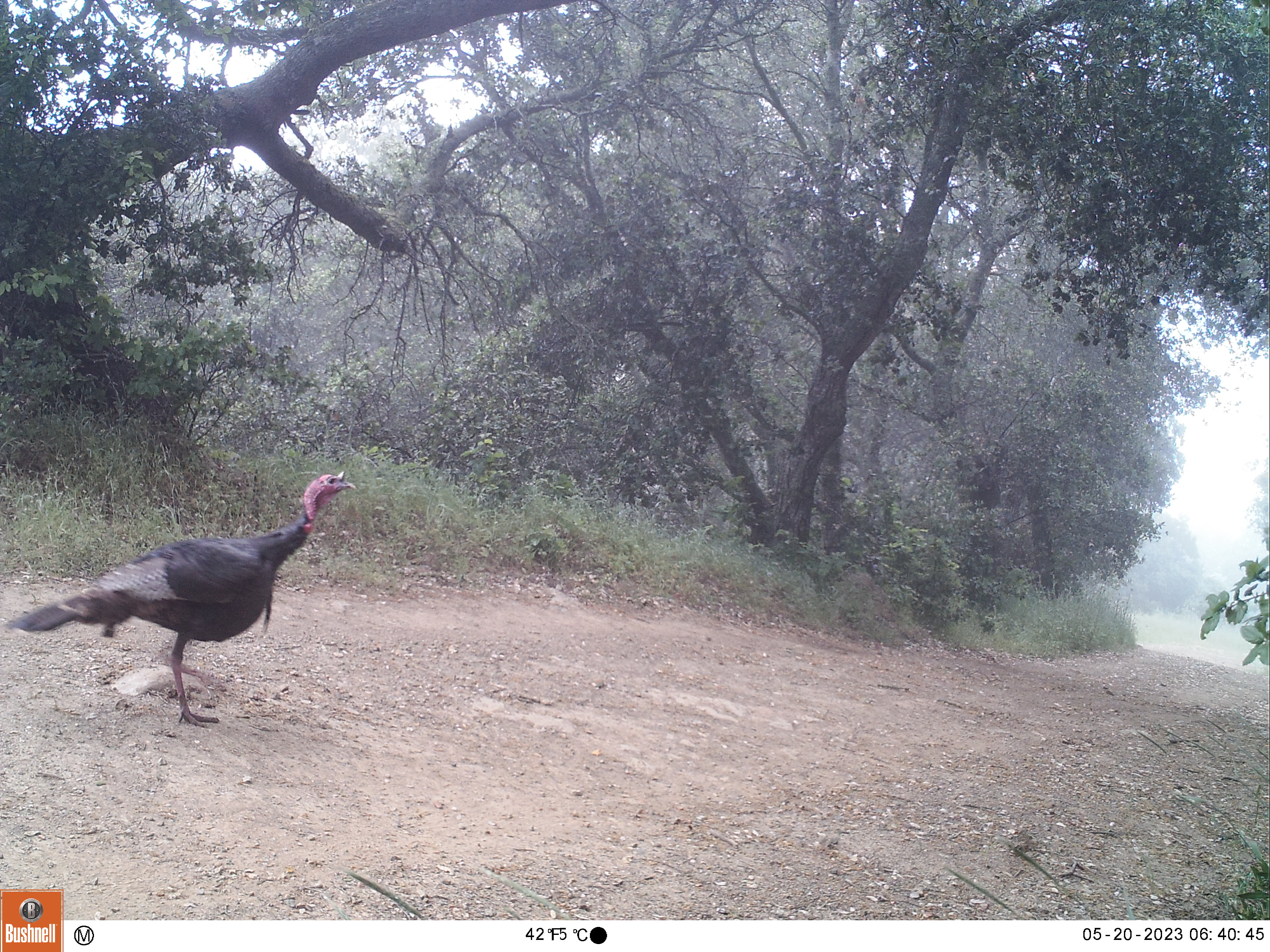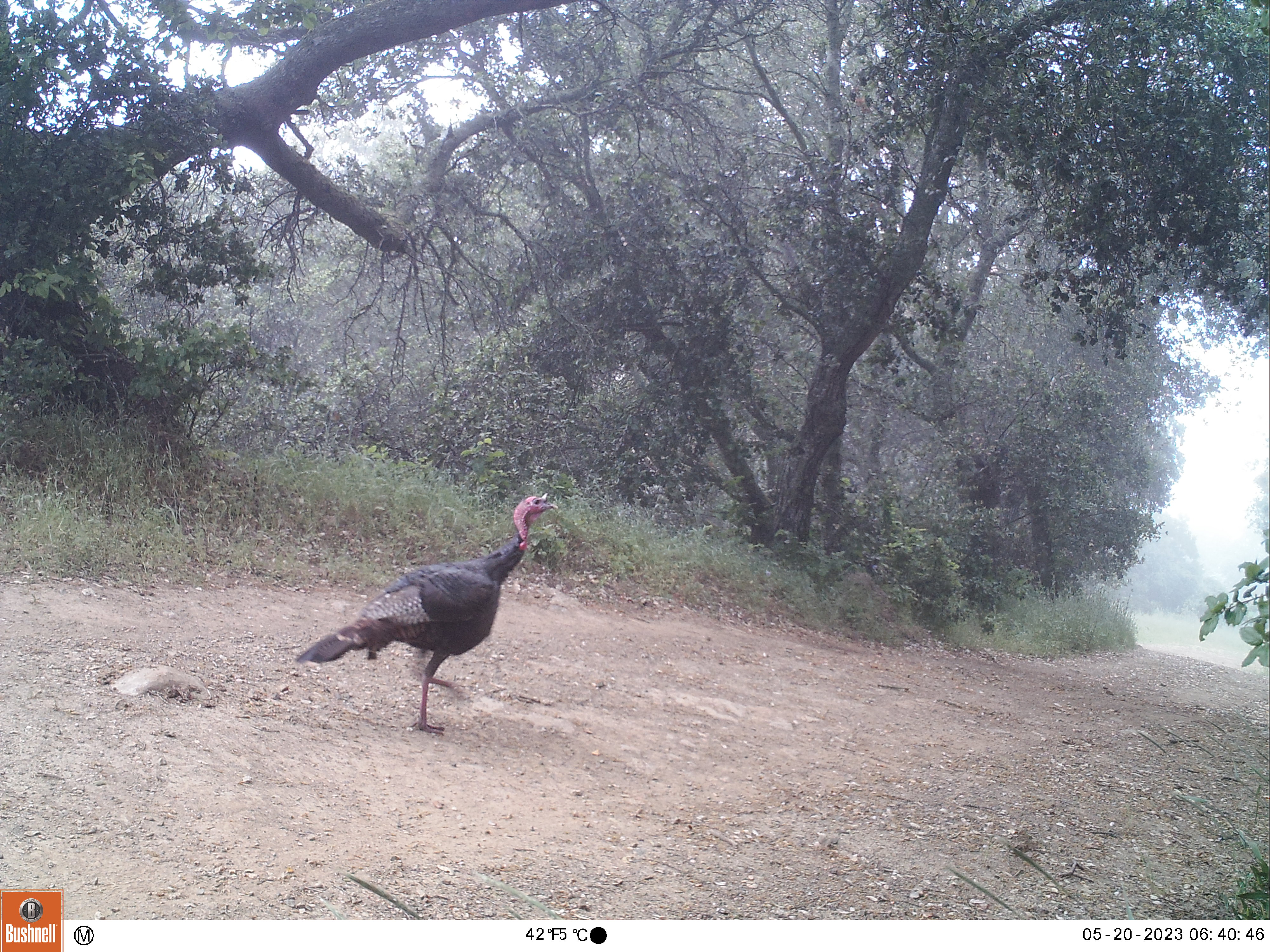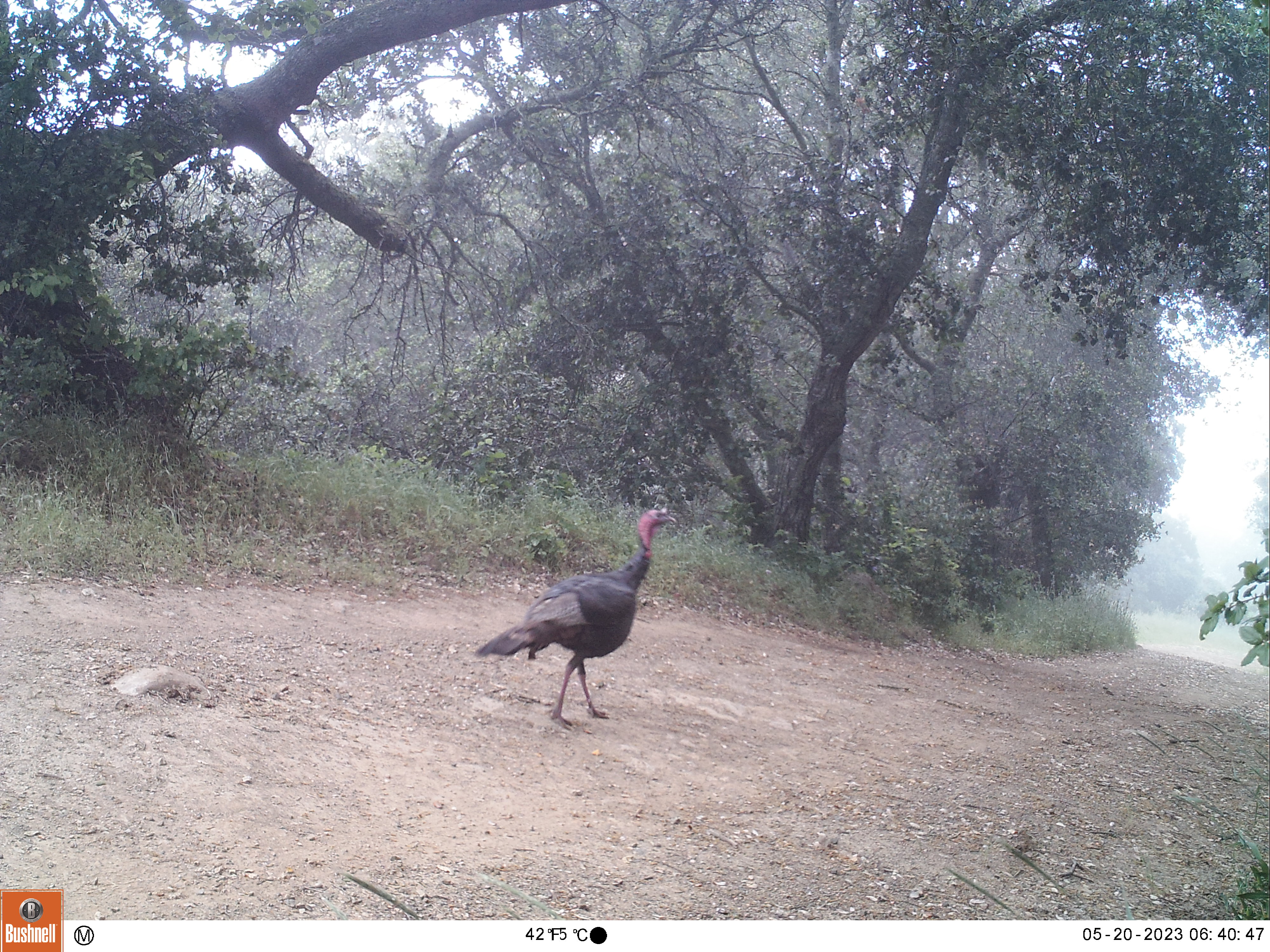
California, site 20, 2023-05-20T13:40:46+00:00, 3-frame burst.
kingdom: Animalia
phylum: Chordata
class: Aves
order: Galliformes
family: Phasianidae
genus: Meleagris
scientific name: Meleagris gallopavo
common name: turkey